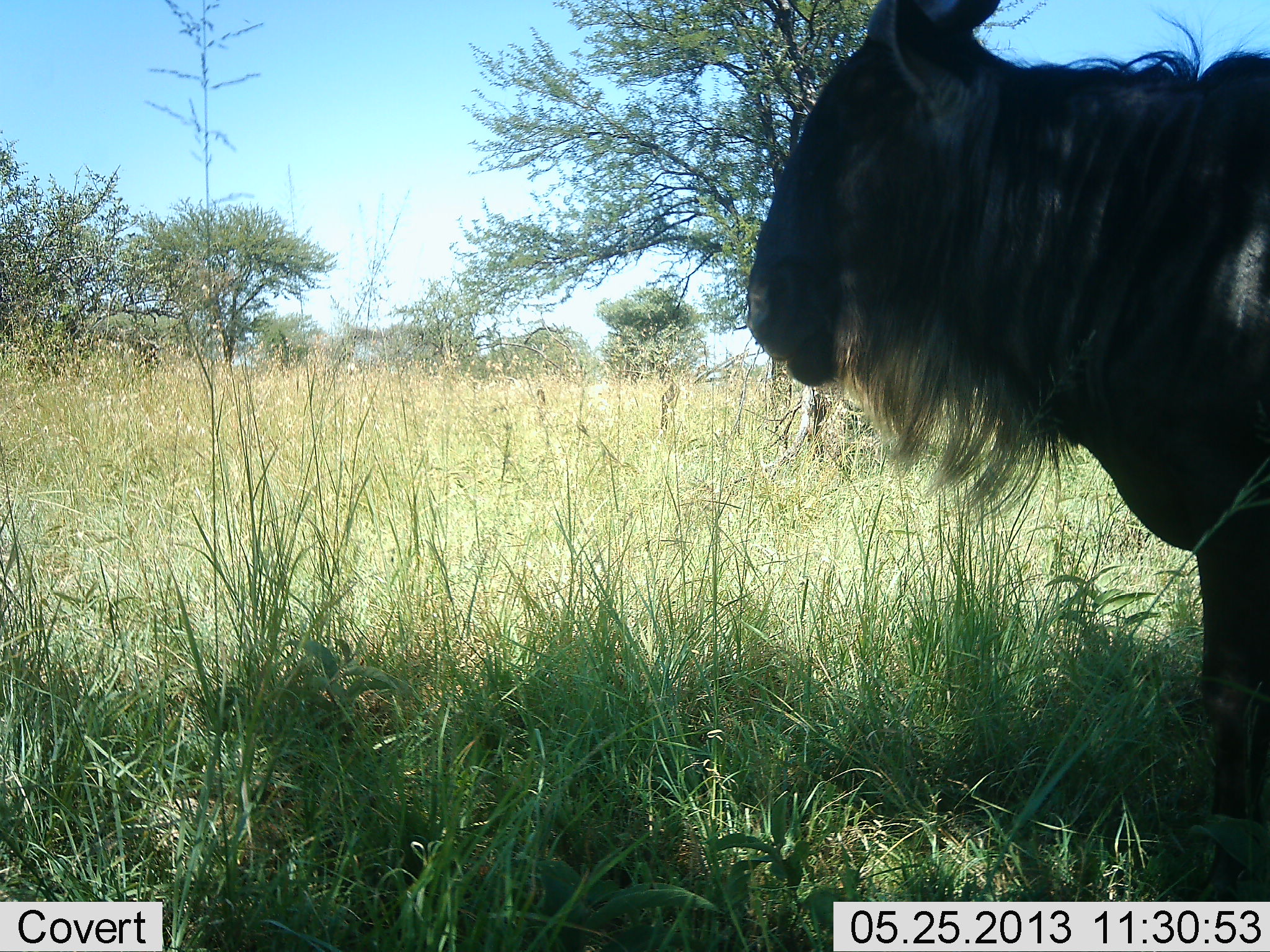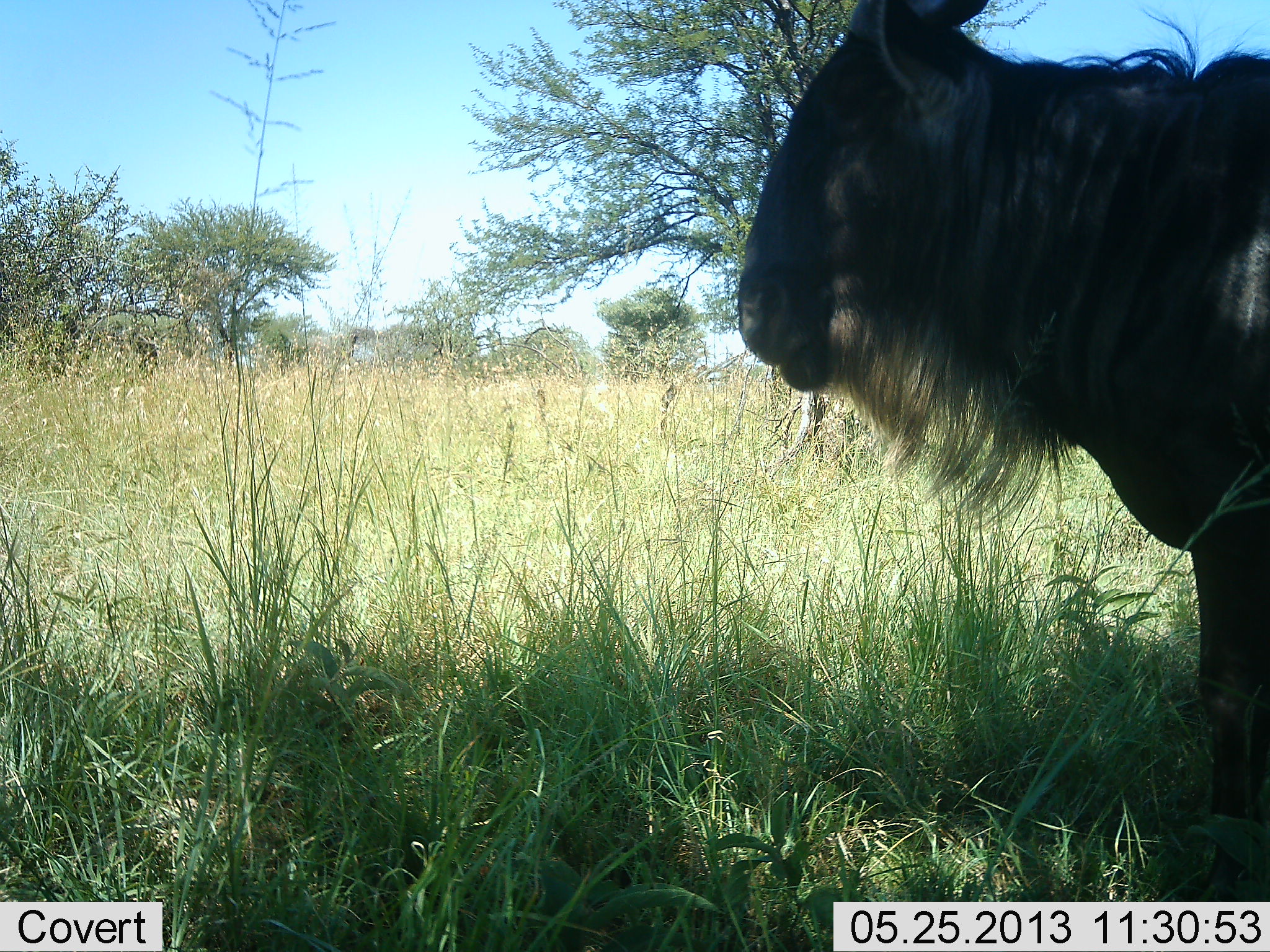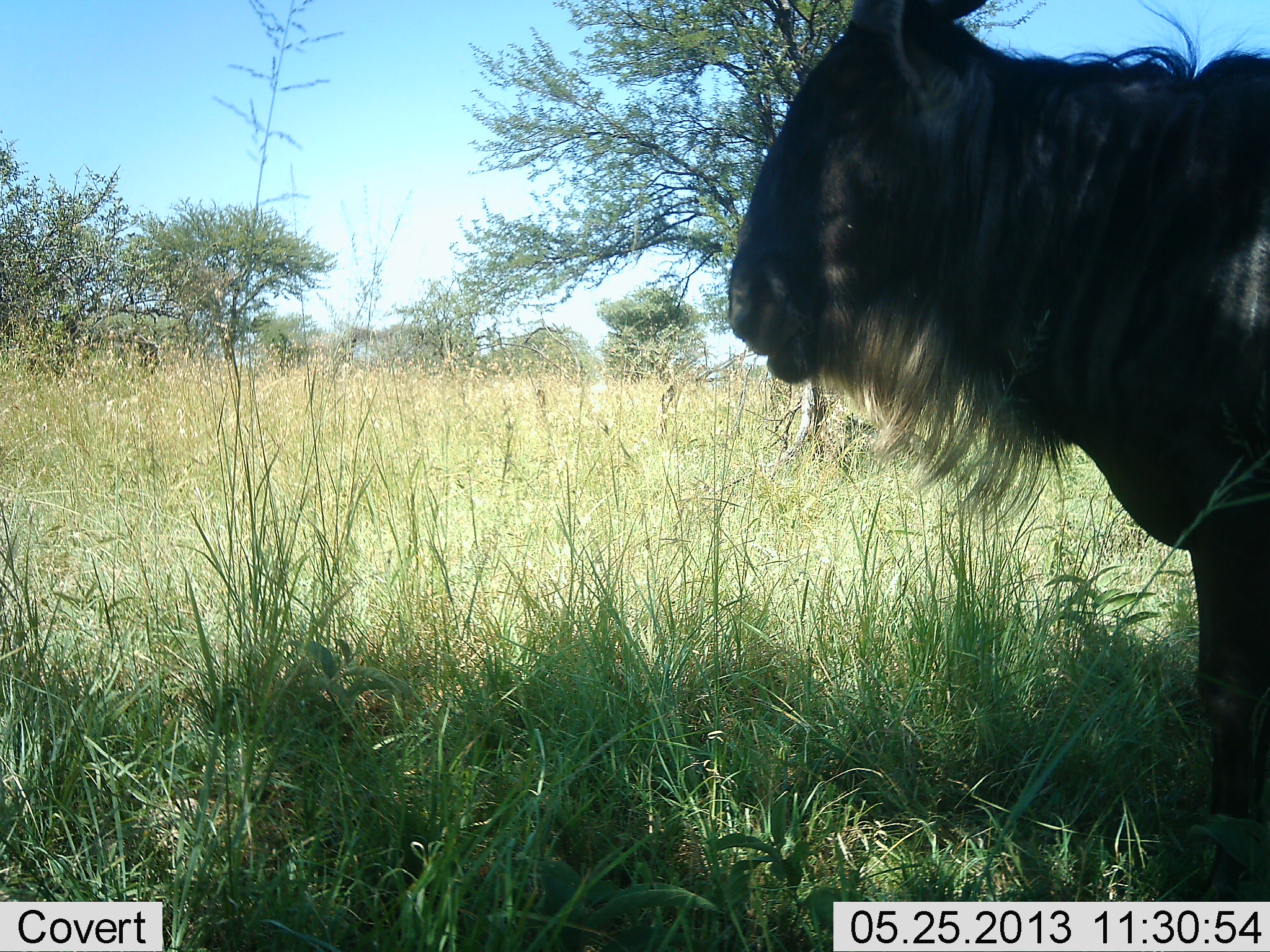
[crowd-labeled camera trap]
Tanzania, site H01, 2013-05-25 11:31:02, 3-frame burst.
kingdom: Animalia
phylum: Chordata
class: Mammalia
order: Artiodactyla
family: Bovidae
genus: Connochaetes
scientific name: Connochaetes taurinus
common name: blue wildebeest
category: wildebeest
Wildebeest (blue wildebeest) (Connochaetes taurinus), count 1. Behavior (volunteer vote fractions): standing 93%, resting 0%, moving 4%, interacting 0%. Young present (vote fraction): 0%. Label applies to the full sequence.